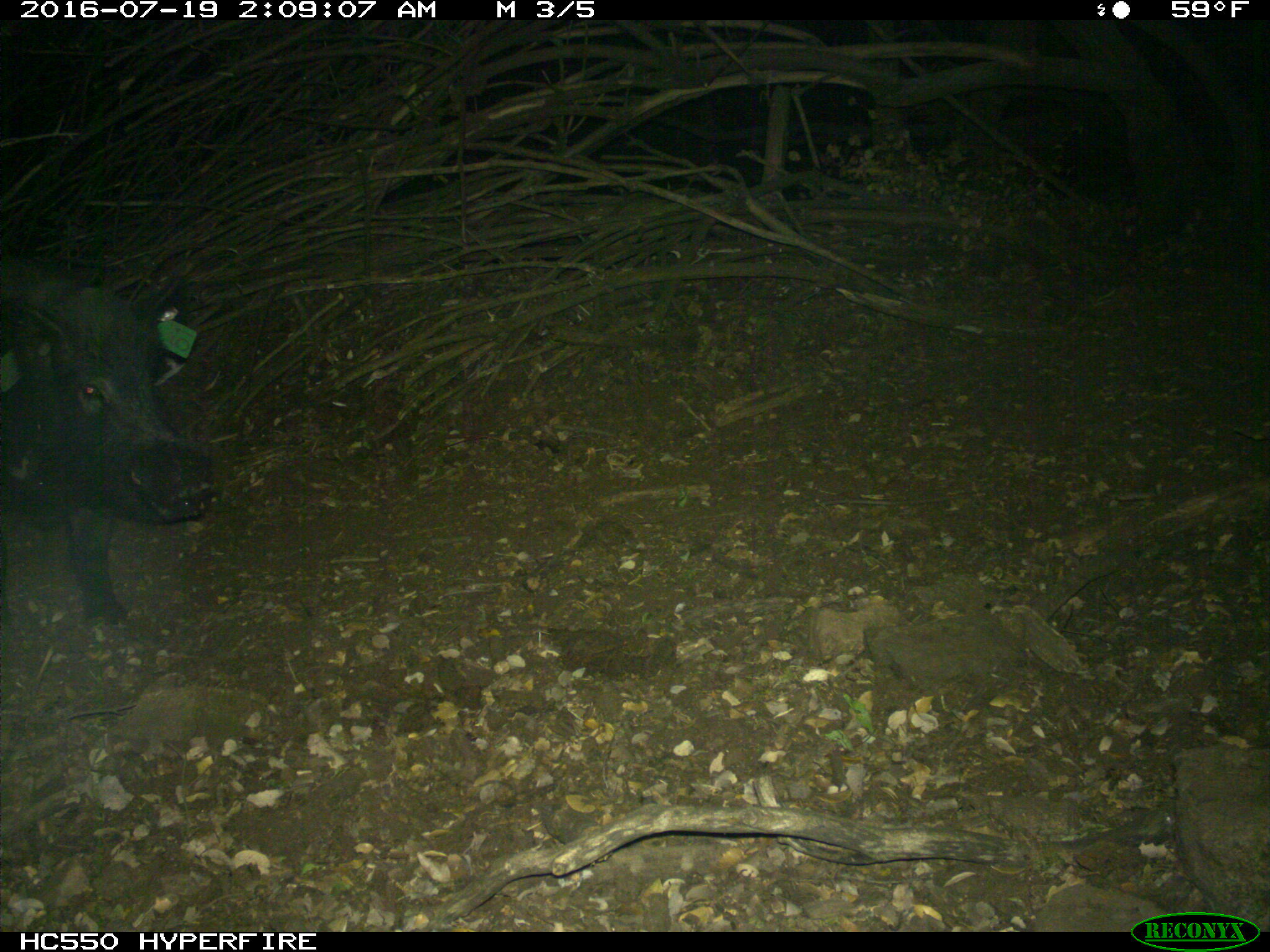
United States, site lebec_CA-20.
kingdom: Animalia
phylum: Chordata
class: Mammalia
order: Artiodactyla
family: Suidae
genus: Sus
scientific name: Sus scrofa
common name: wild boar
Sus scrofa (wild boar).